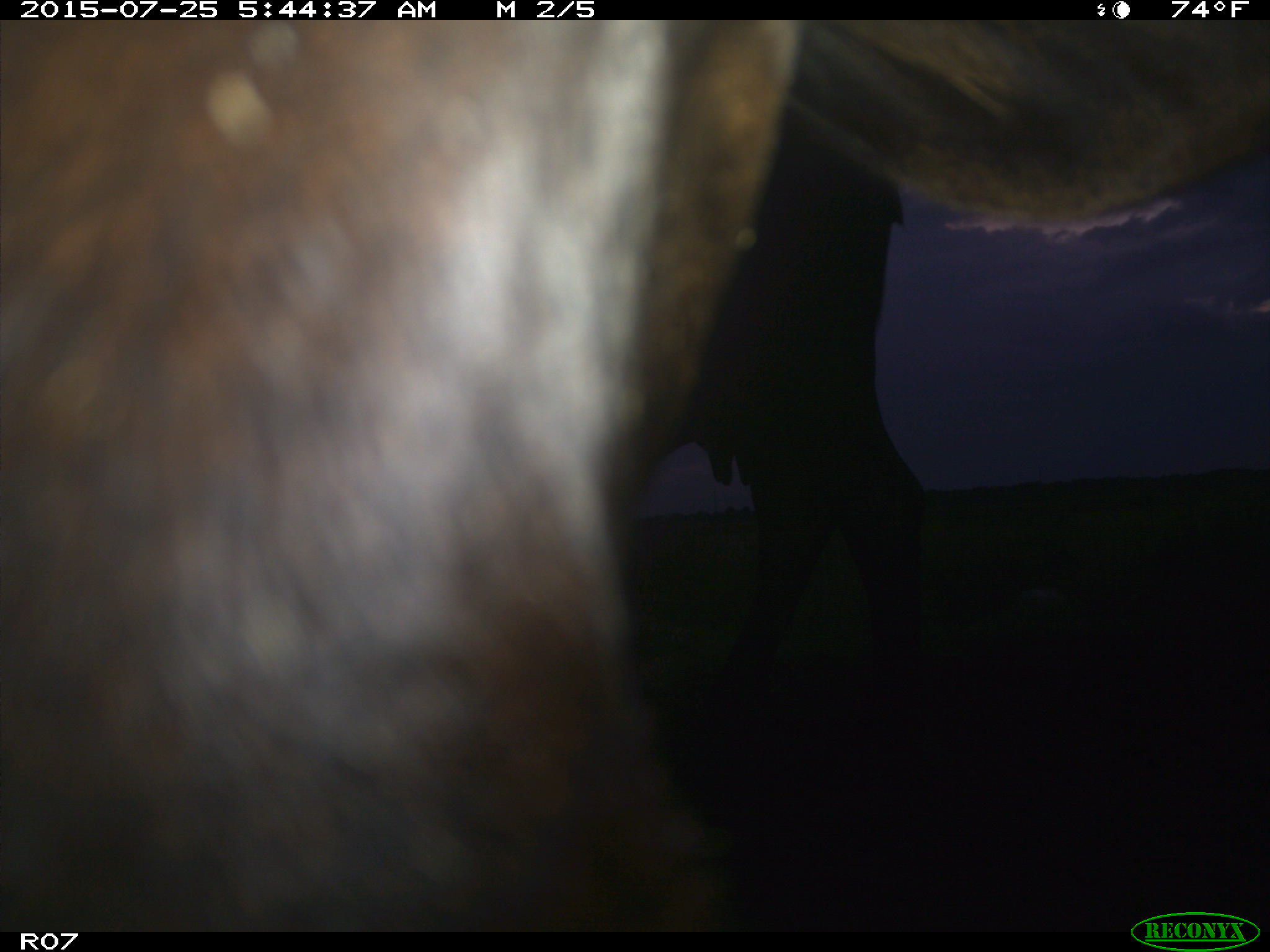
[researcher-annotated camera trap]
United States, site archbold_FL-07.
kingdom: Animalia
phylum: Chordata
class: Mammalia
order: Artiodactyla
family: Bovidae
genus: Bos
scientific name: Bos taurus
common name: domestic cow